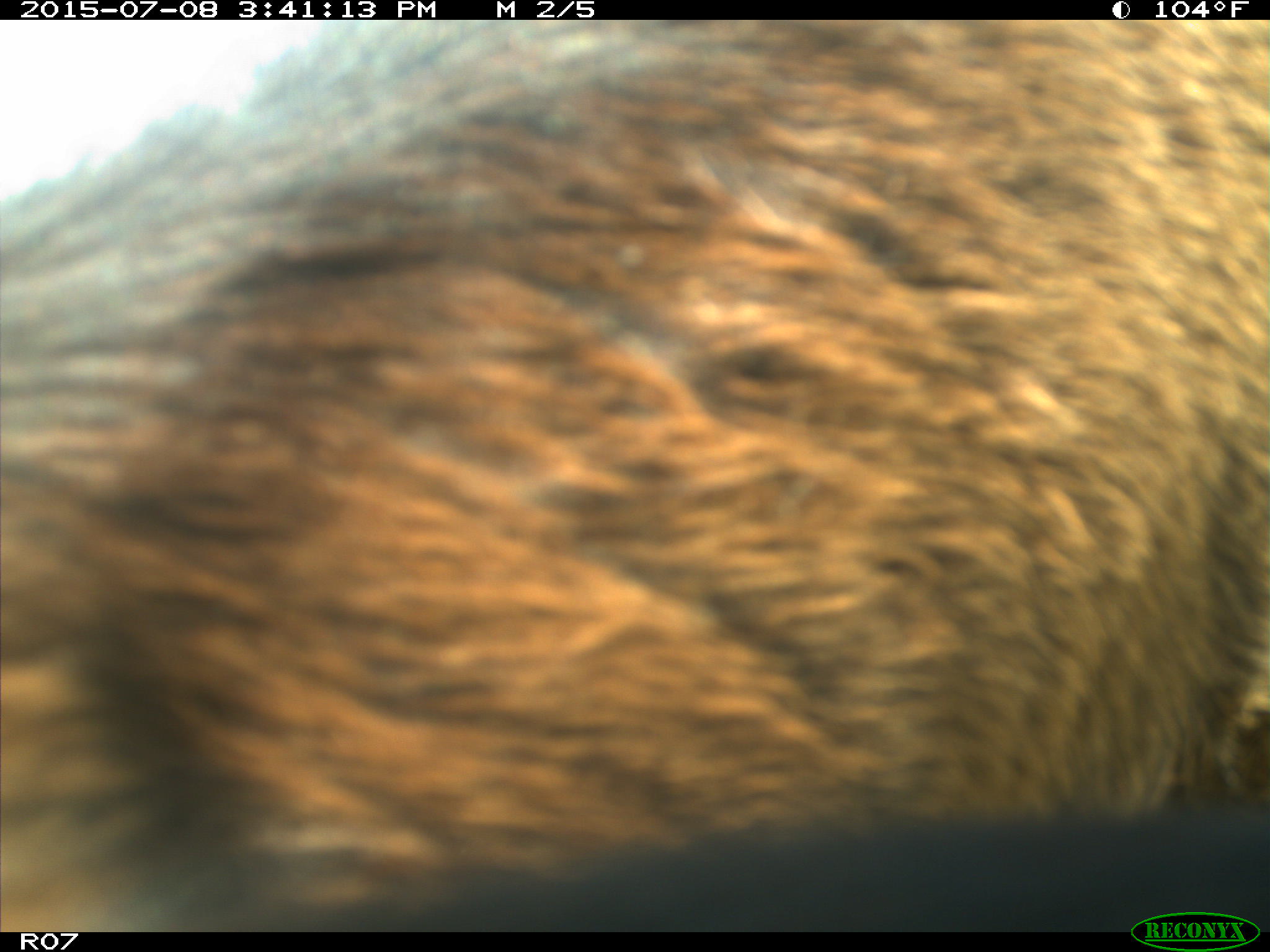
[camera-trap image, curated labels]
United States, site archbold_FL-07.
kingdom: Animalia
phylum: Chordata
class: Mammalia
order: Artiodactyla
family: Bovidae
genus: Bos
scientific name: Bos taurus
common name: domestic cow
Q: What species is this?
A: Bos taurus (domestic cow).